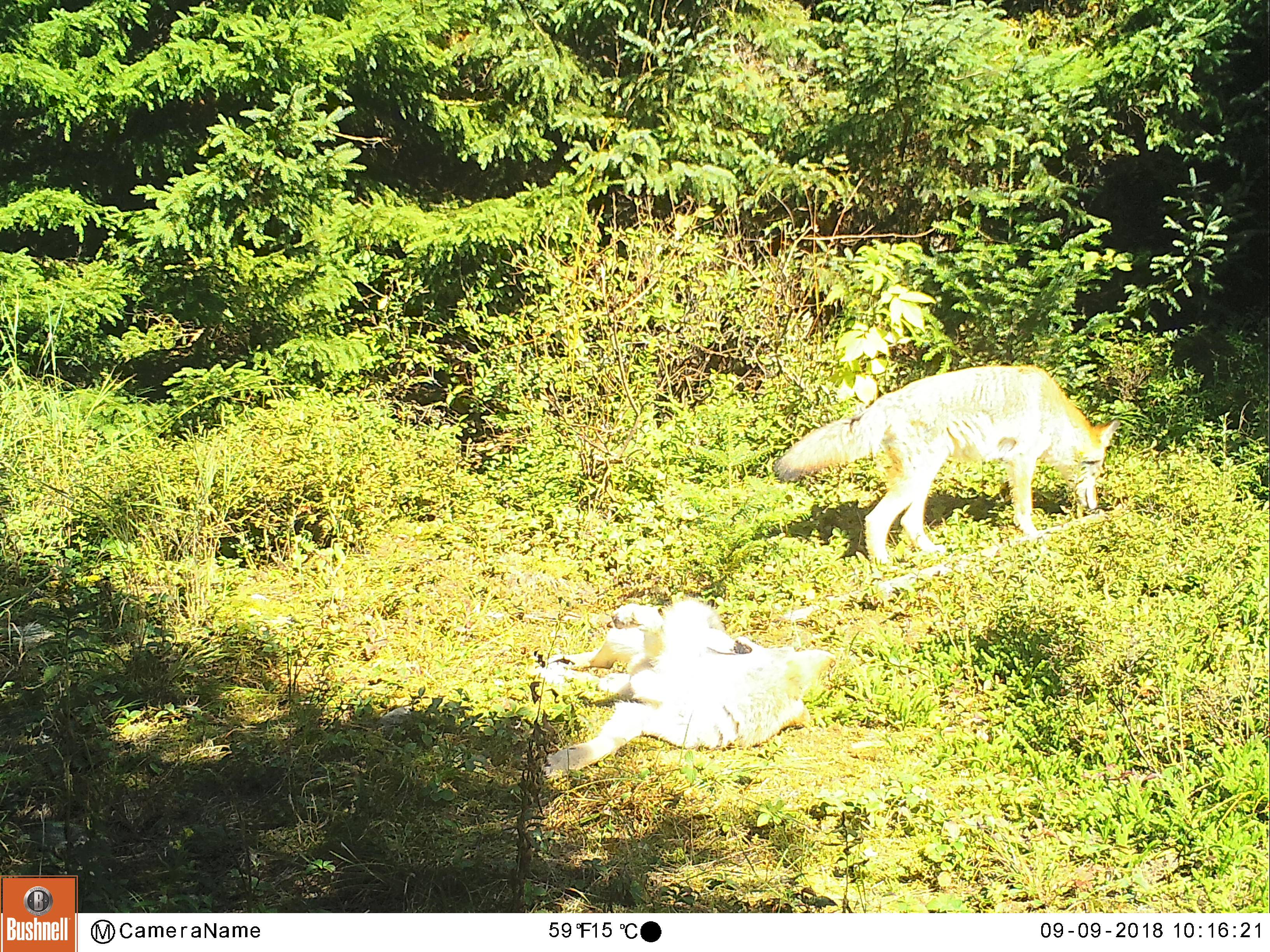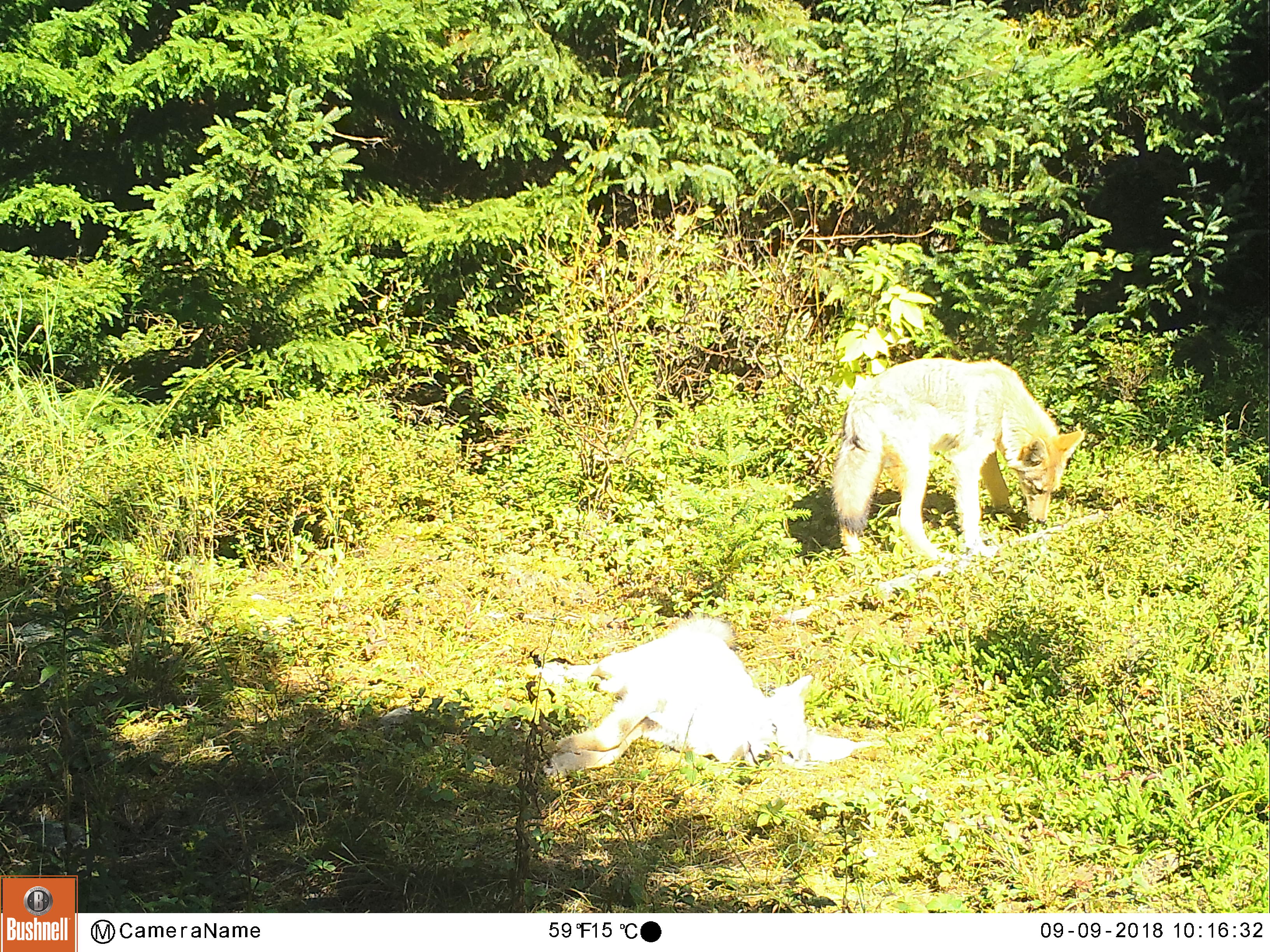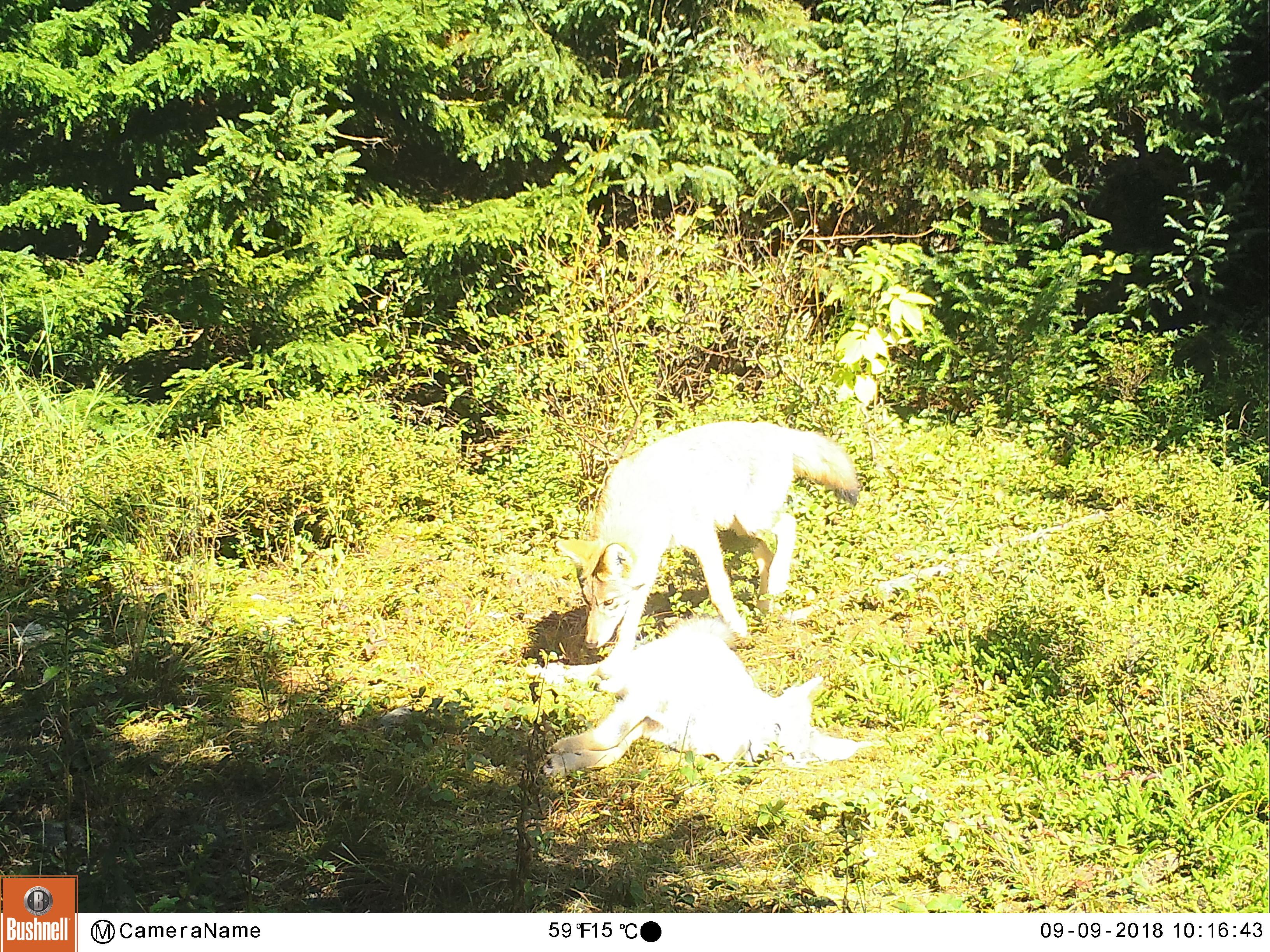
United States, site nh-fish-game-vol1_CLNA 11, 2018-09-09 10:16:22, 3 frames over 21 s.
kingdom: Animalia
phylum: Chordata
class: Mammalia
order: Carnivora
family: Canidae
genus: Canis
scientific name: Canis latrans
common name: coyote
Coyote (Canis latrans).